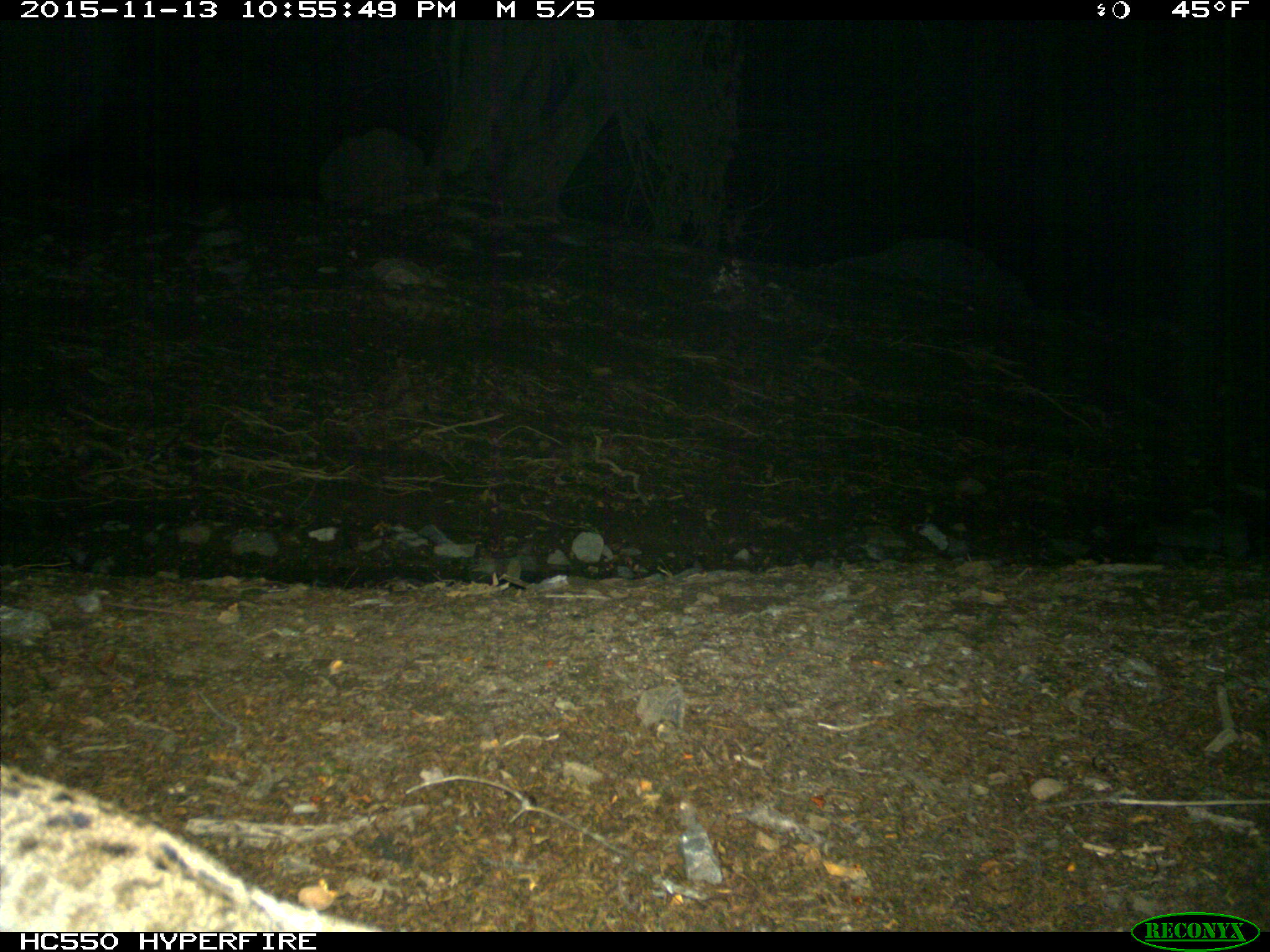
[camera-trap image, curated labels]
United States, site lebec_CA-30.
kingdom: Animalia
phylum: Chordata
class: Mammalia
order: Carnivora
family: Felidae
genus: Lynx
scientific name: Lynx rufus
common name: bobcat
Lynx rufus (bobcat).